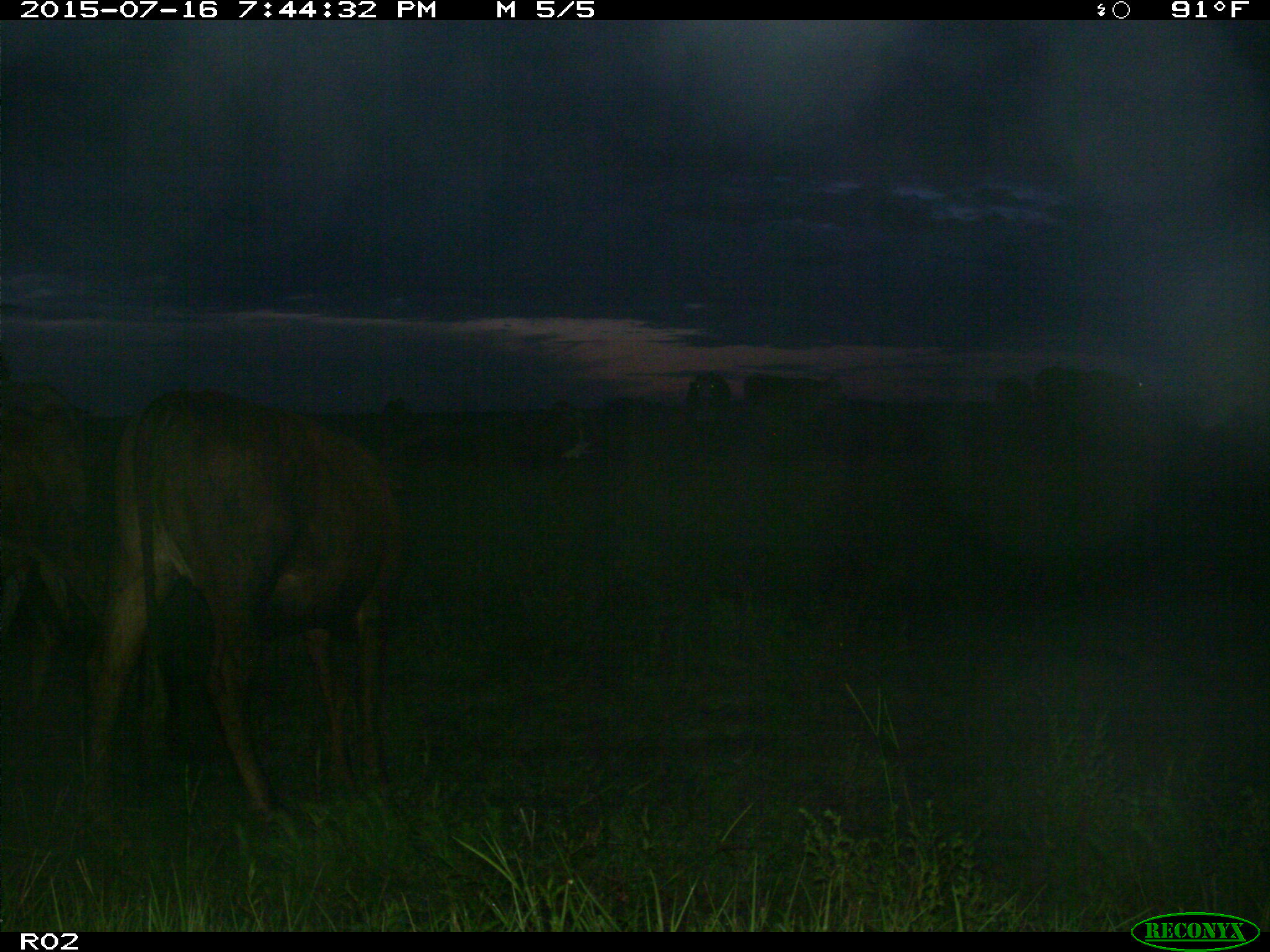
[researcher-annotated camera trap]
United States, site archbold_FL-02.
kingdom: Animalia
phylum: Chordata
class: Mammalia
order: Artiodactyla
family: Bovidae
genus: Bos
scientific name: Bos taurus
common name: domestic cow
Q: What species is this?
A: Bos taurus (domestic cow).